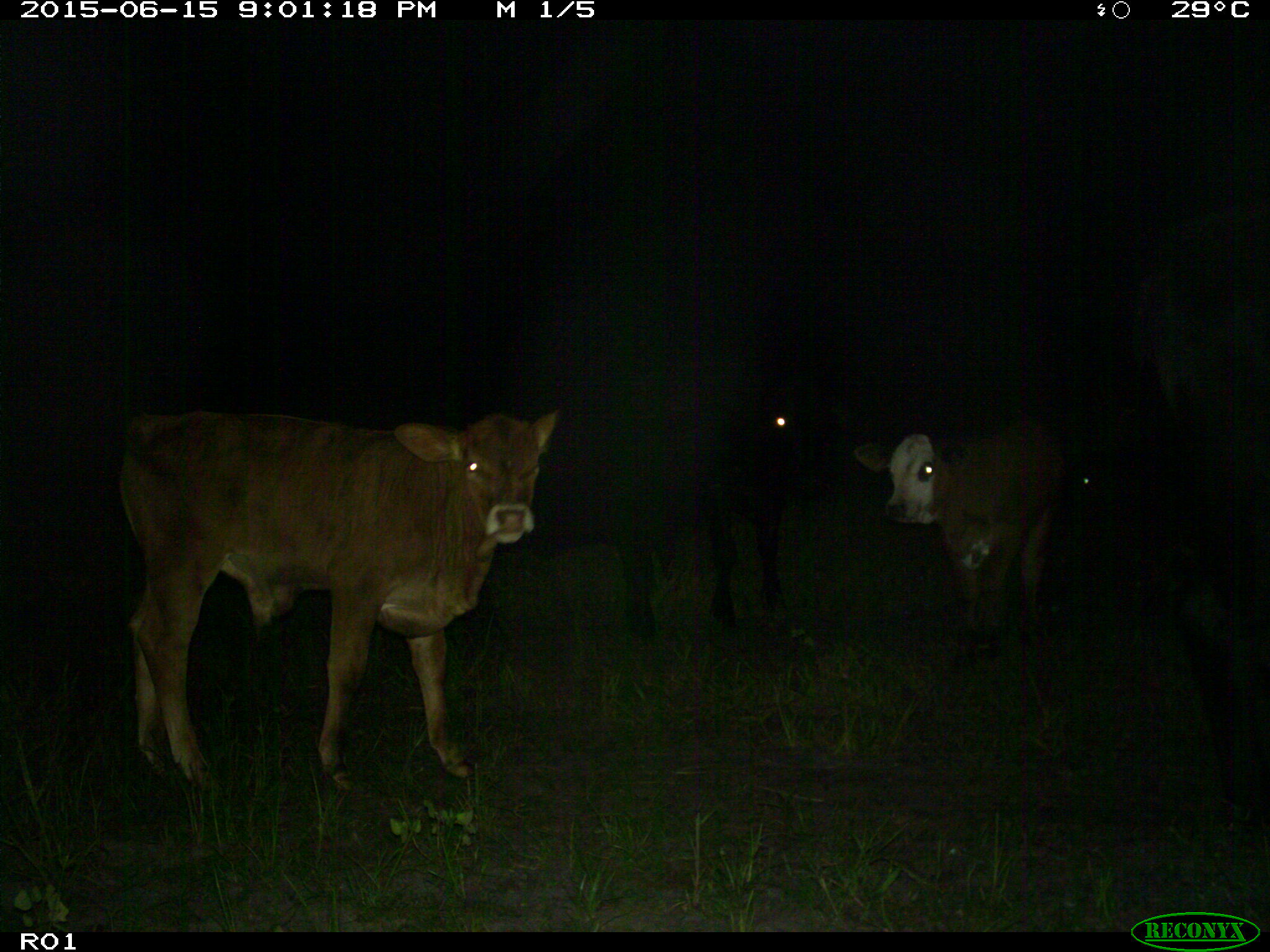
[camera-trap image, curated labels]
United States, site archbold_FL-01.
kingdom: Animalia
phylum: Chordata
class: Mammalia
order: Artiodactyla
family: Bovidae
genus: Bos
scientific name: Bos taurus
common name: domestic cow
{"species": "Bos taurus (domestic cow)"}